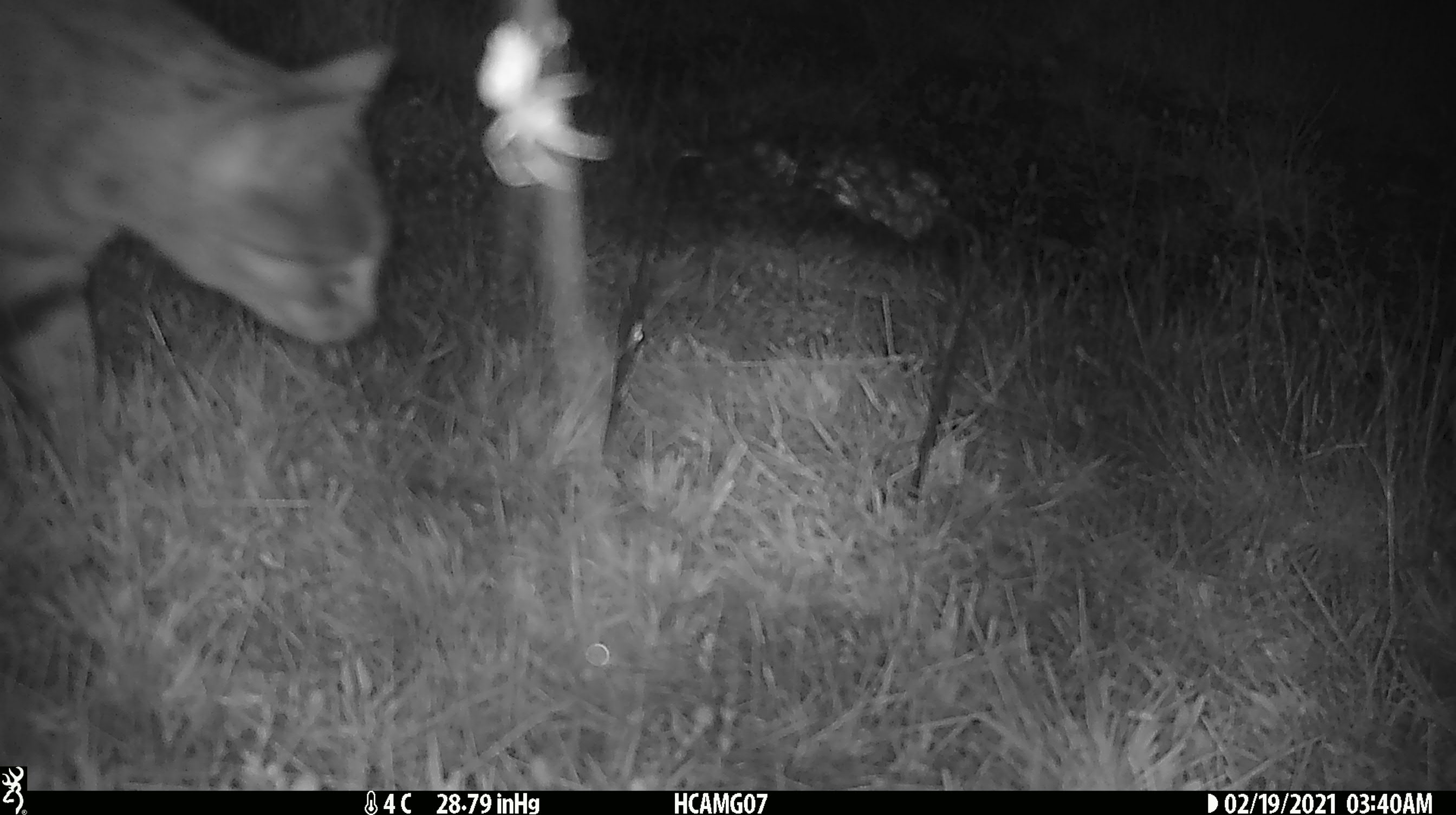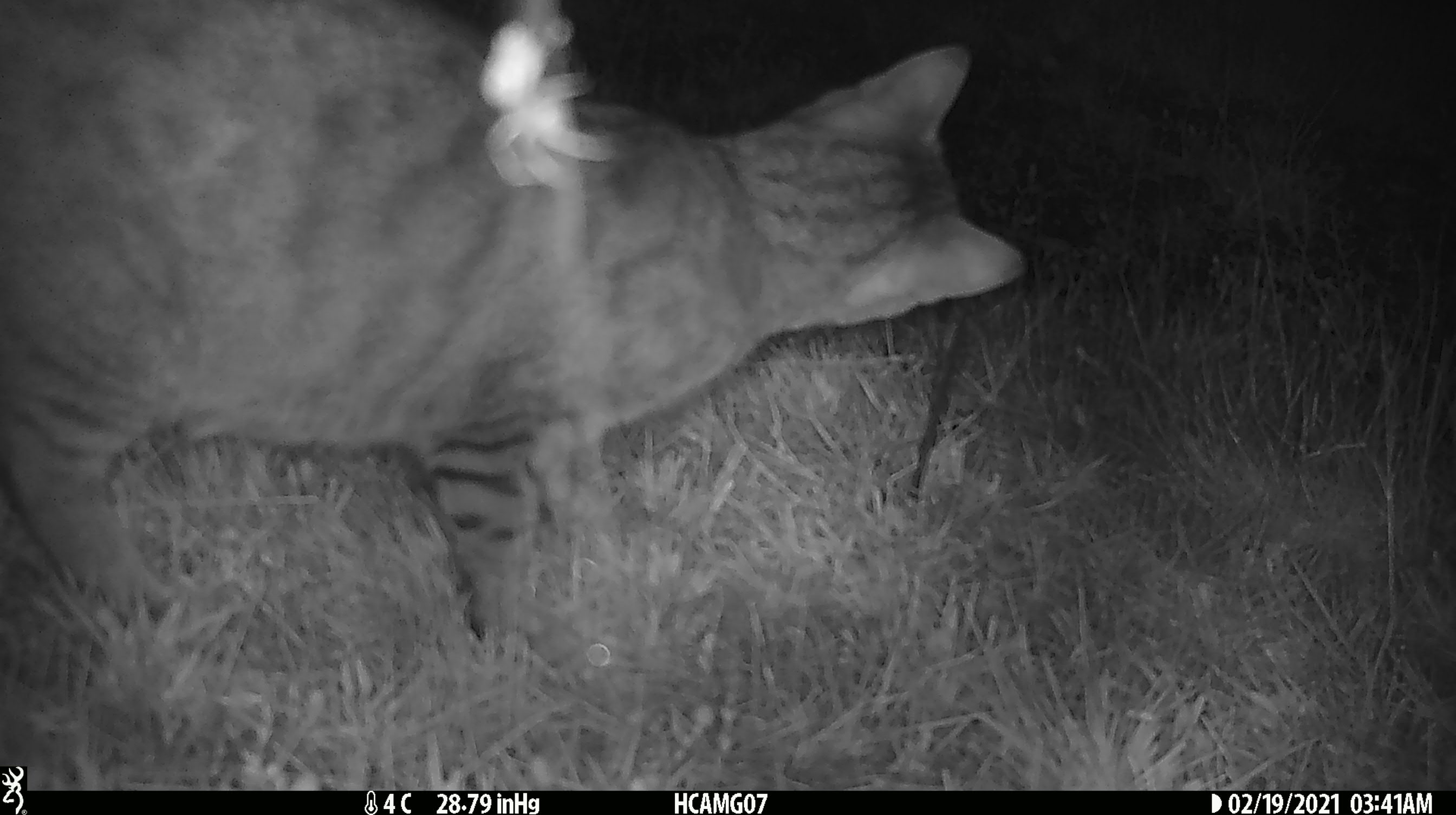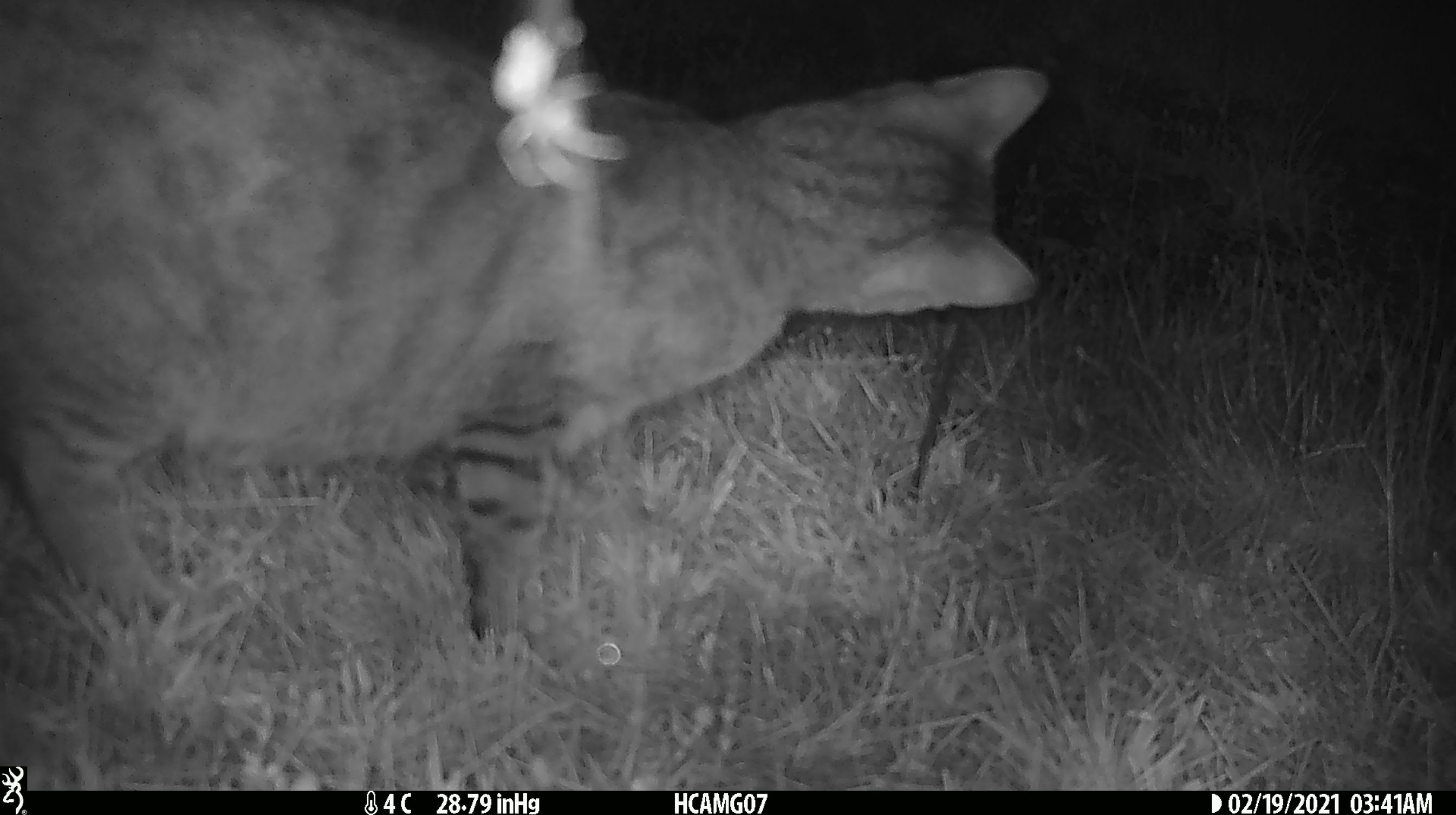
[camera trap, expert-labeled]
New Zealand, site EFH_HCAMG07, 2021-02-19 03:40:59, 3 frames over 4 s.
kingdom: Animalia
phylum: Chordata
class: Mammalia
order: Carnivora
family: Felidae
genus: Felis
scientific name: Felis catus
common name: domestic cat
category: cat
Cat (domestic cat) (Felis catus).